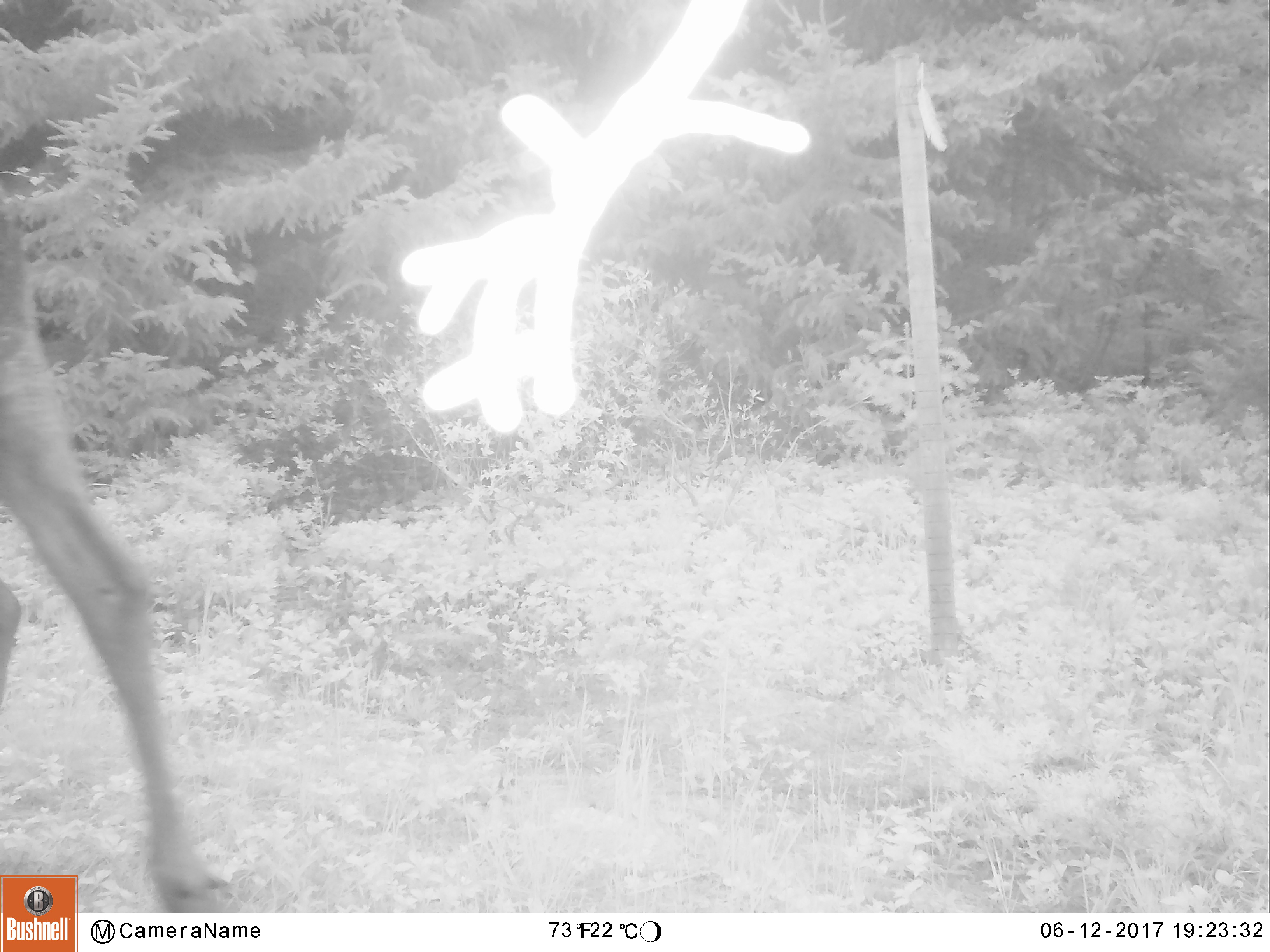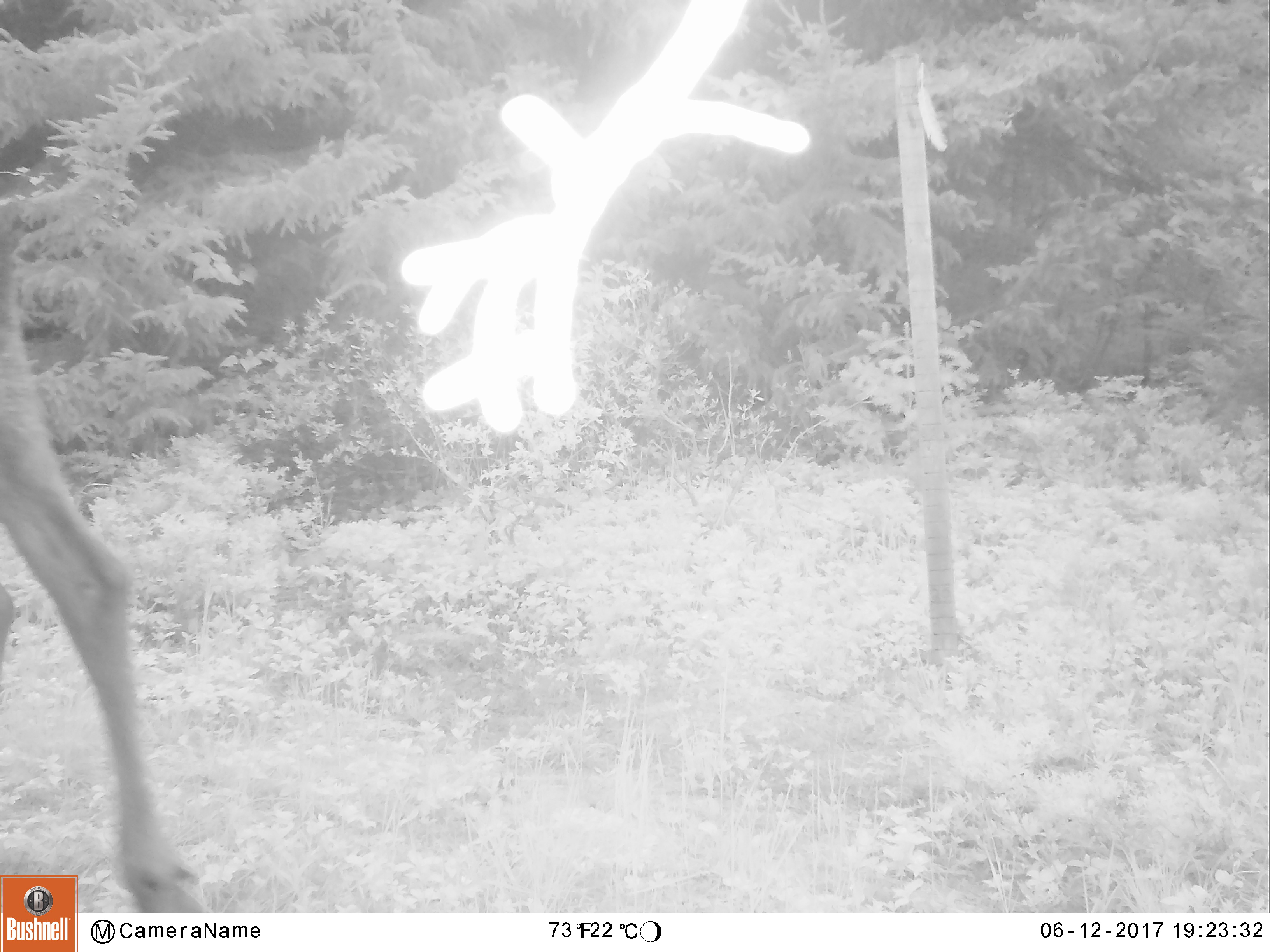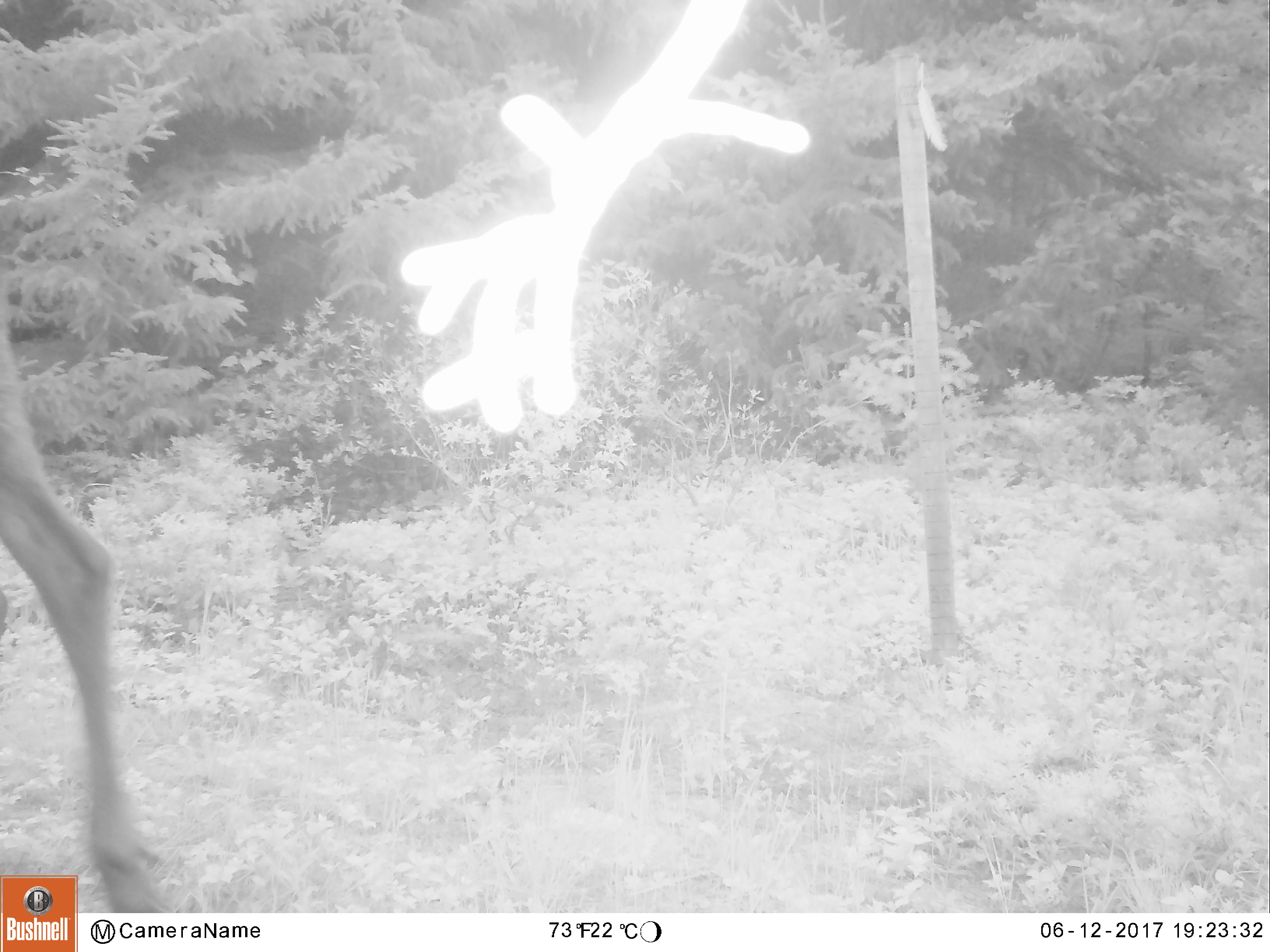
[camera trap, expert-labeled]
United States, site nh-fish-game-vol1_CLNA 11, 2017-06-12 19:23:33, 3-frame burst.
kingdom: Animalia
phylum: Chordata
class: Mammalia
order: Artiodactyla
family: Cervidae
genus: Alces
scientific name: Alces alces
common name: moose